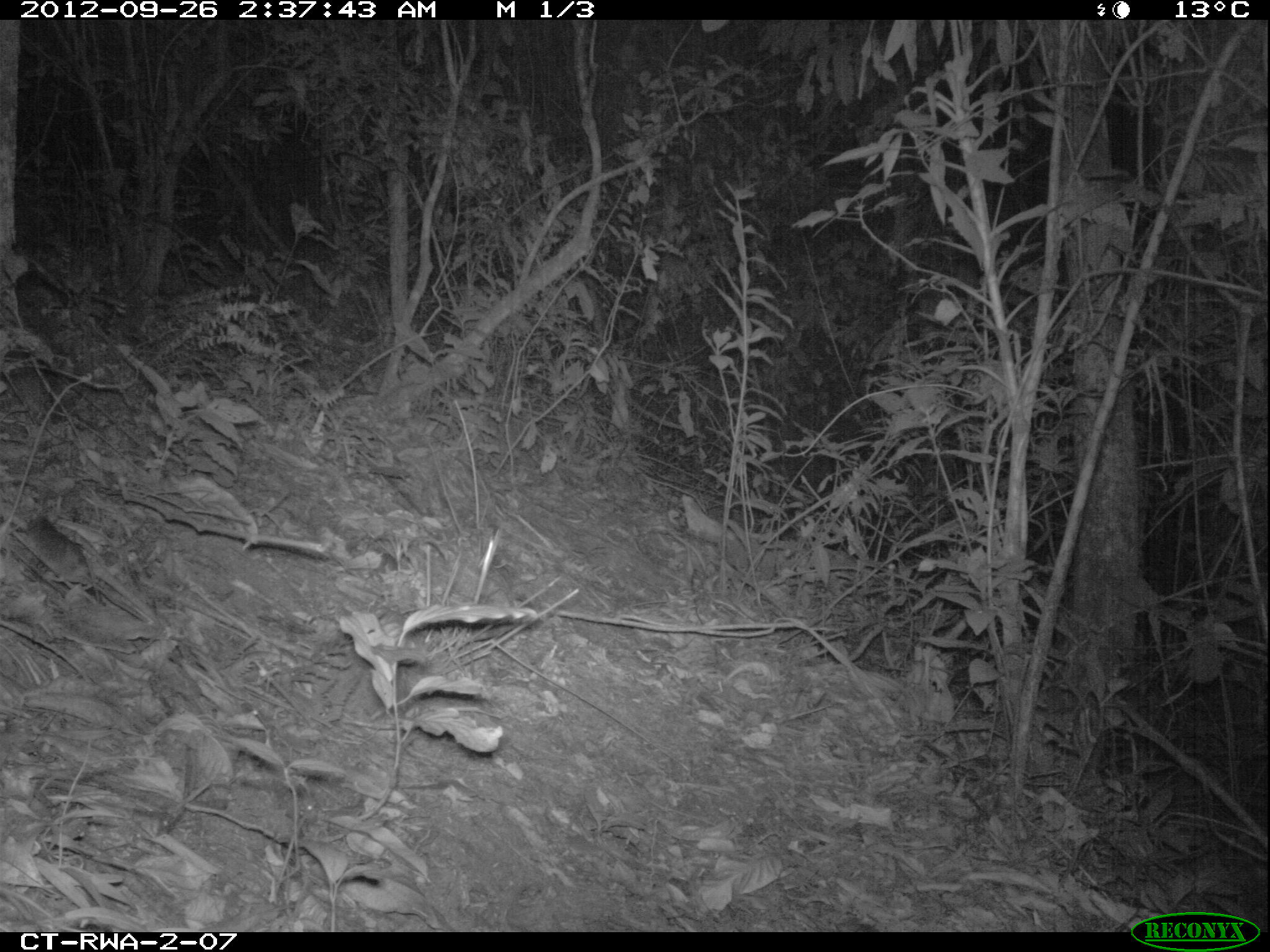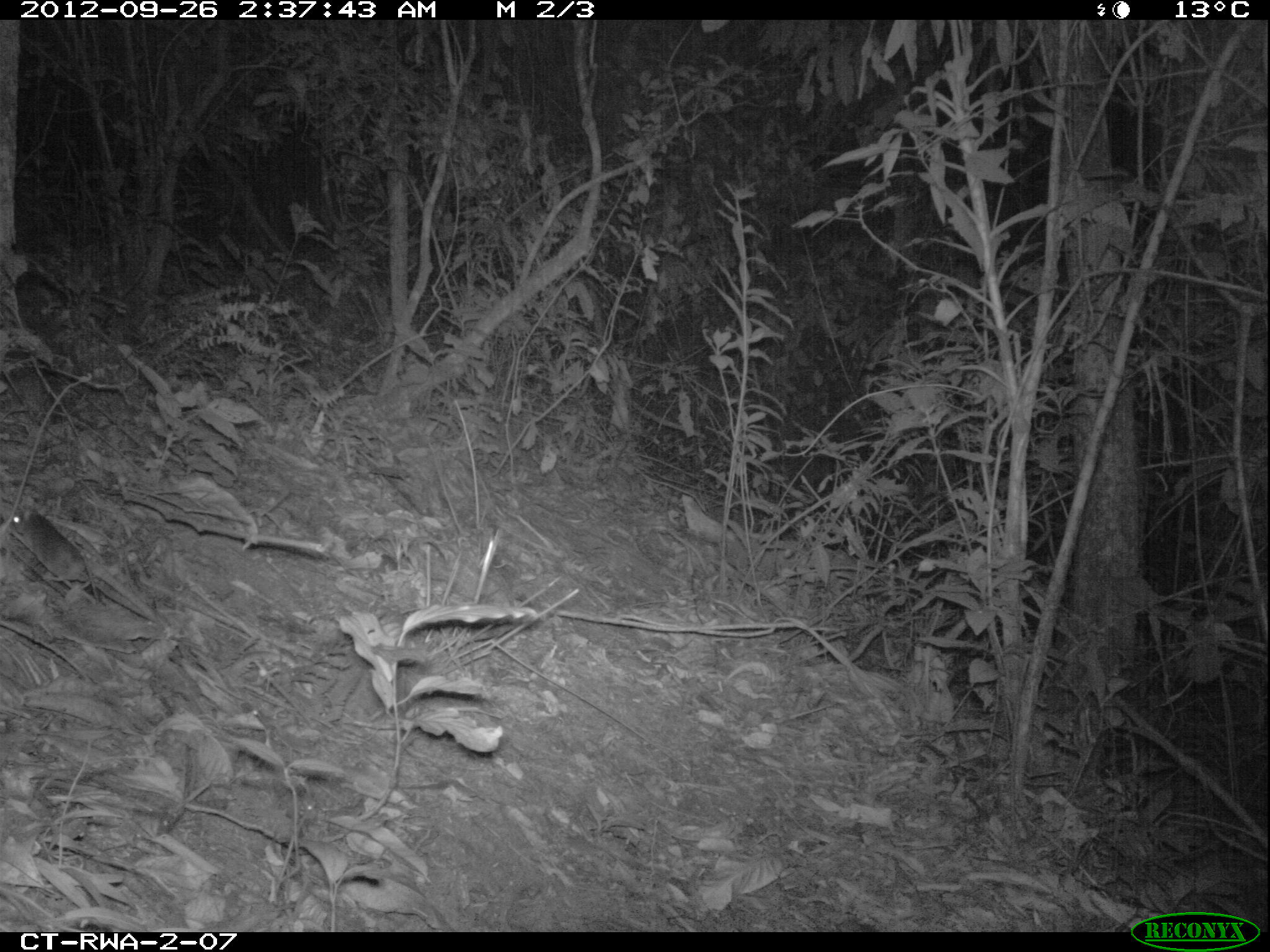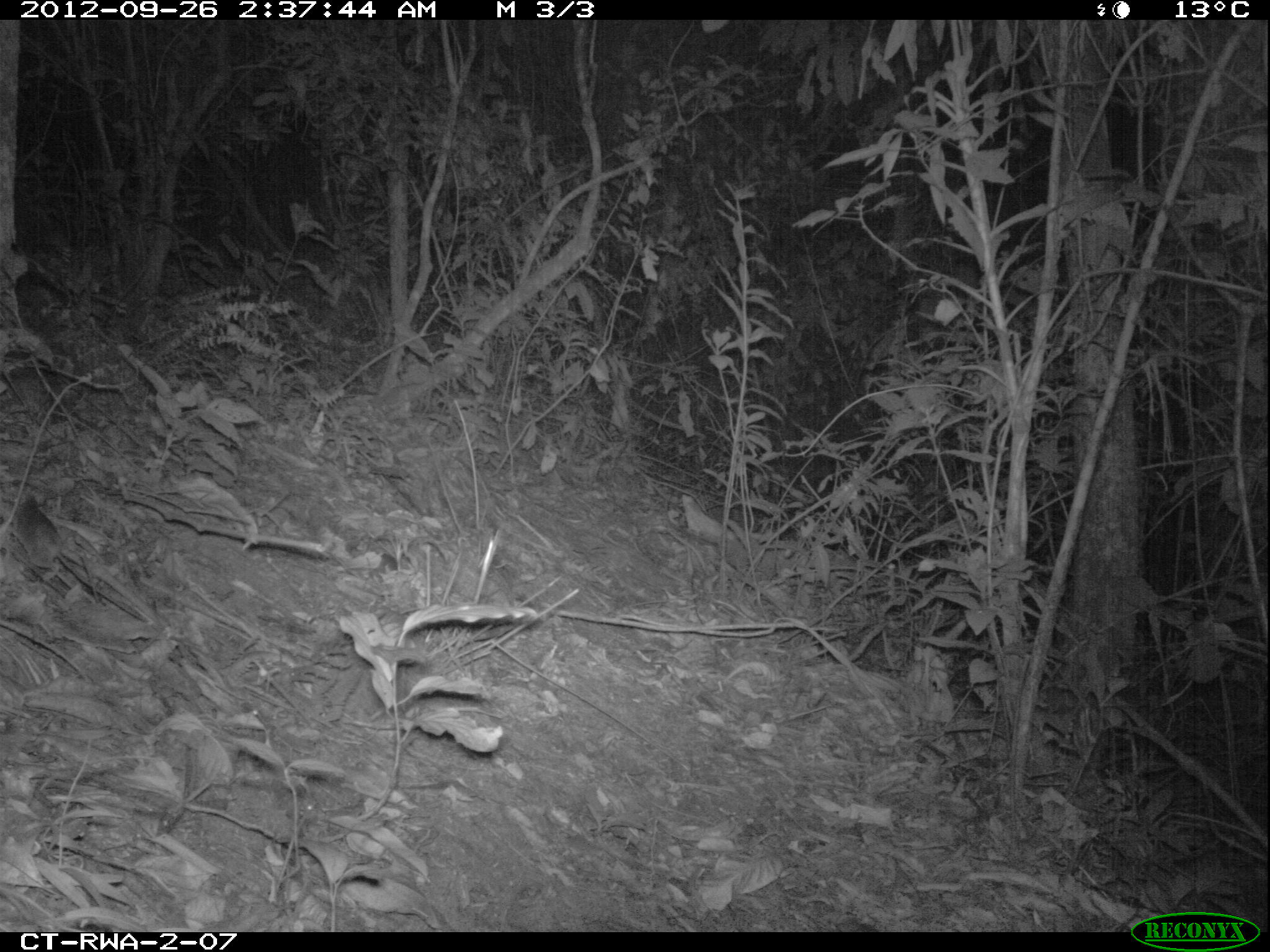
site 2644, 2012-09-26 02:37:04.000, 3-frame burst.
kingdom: Animalia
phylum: Chordata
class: Mammalia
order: Rodentia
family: Muridae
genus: Oenomys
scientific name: Oenomys hypoxanthus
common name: common rufous-nosed rat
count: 1